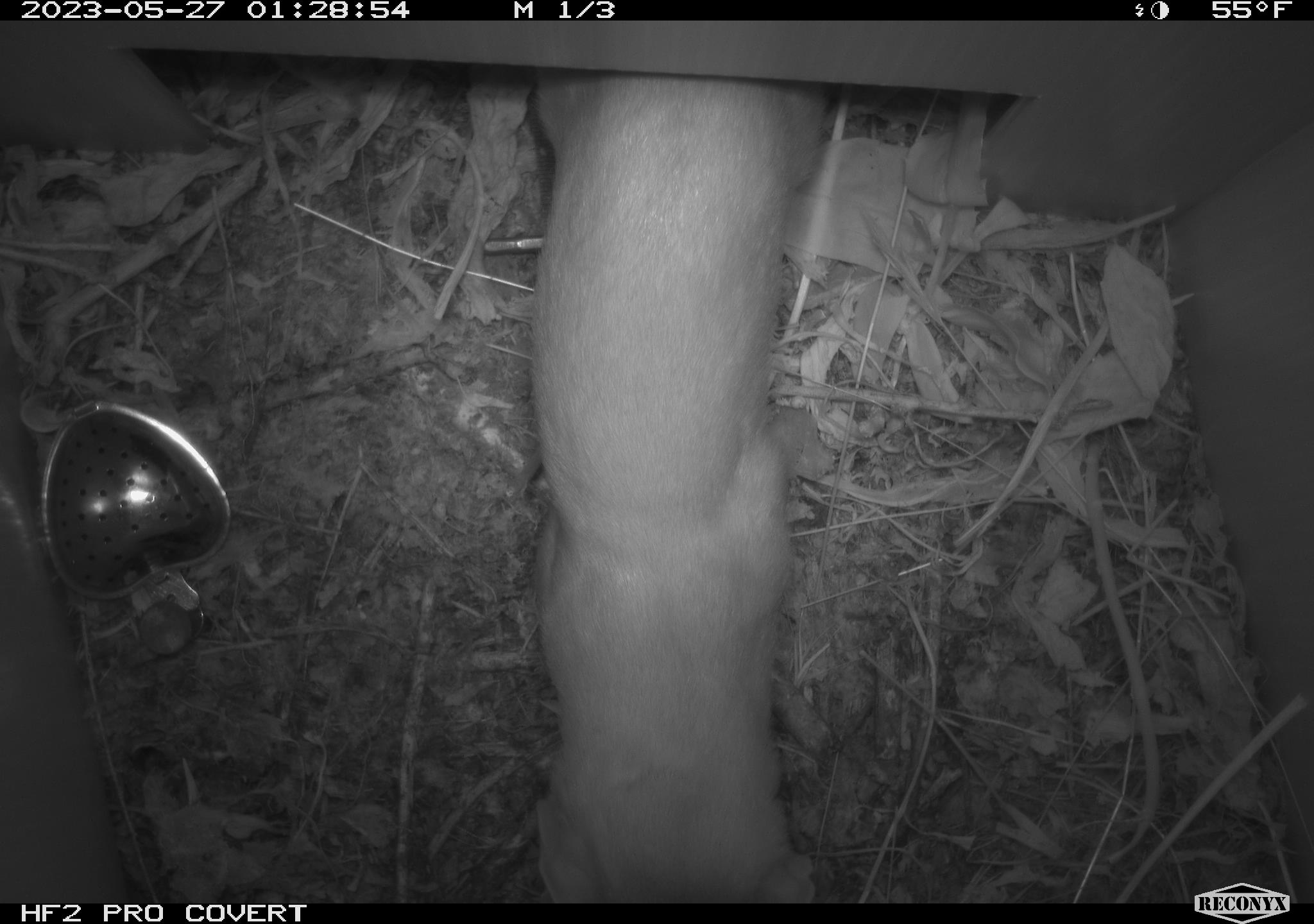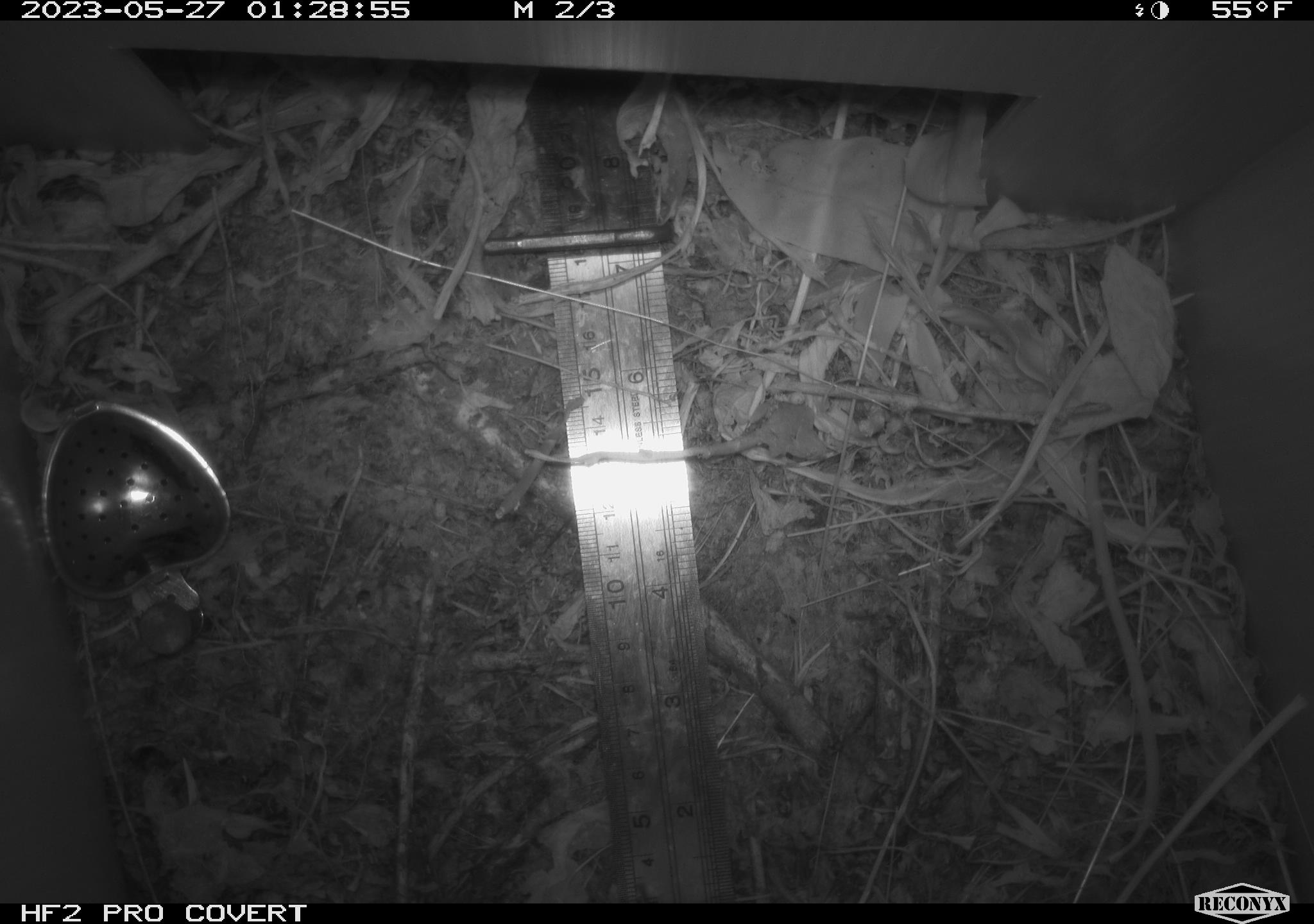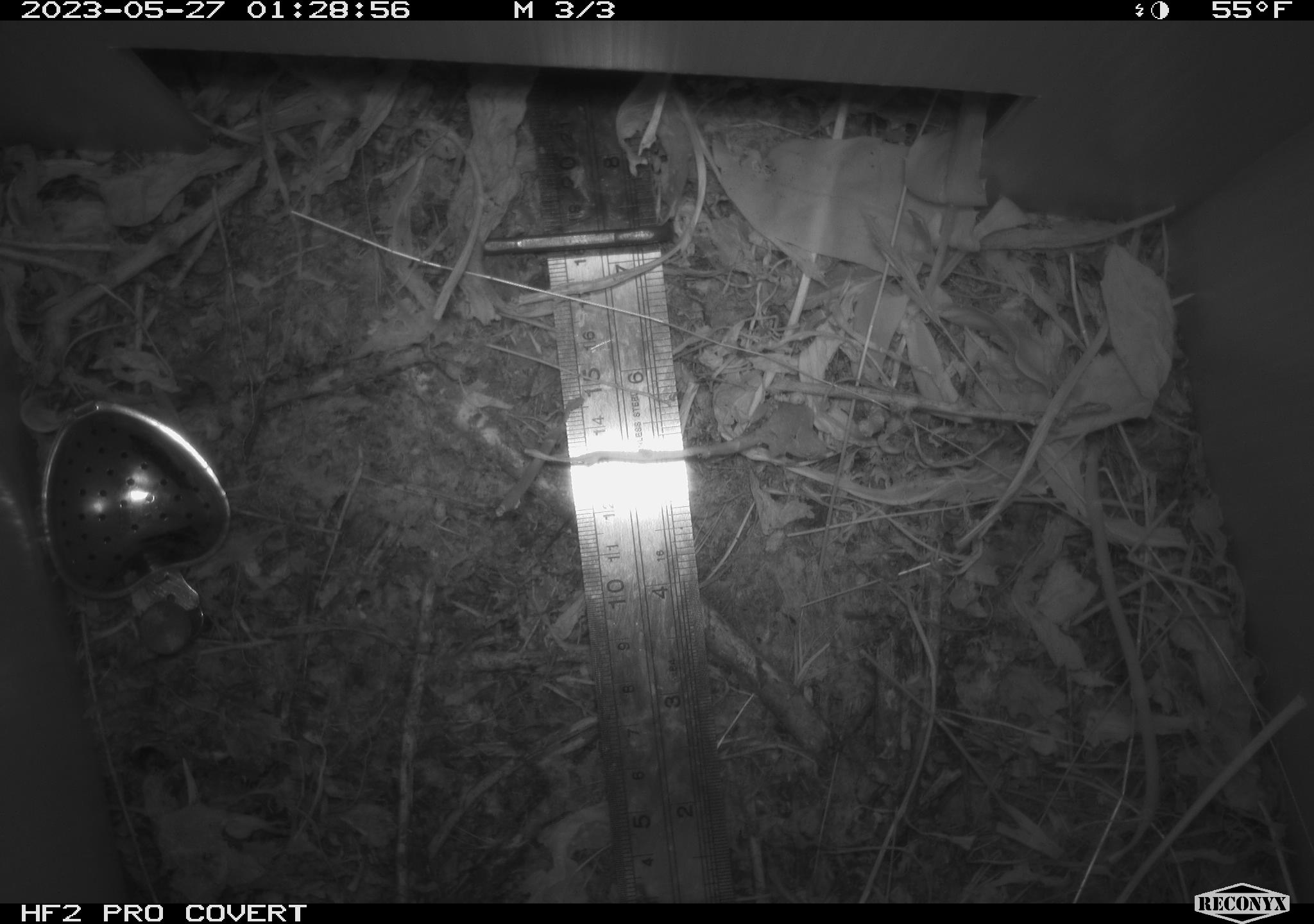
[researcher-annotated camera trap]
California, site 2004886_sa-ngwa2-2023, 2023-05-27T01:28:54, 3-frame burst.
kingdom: Animalia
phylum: Chordata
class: Mammalia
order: Carnivora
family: Mustelidae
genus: Neogale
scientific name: Neogale frenata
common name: long-tailed weasel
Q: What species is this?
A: Long-tailed weasel (Neogale frenata).